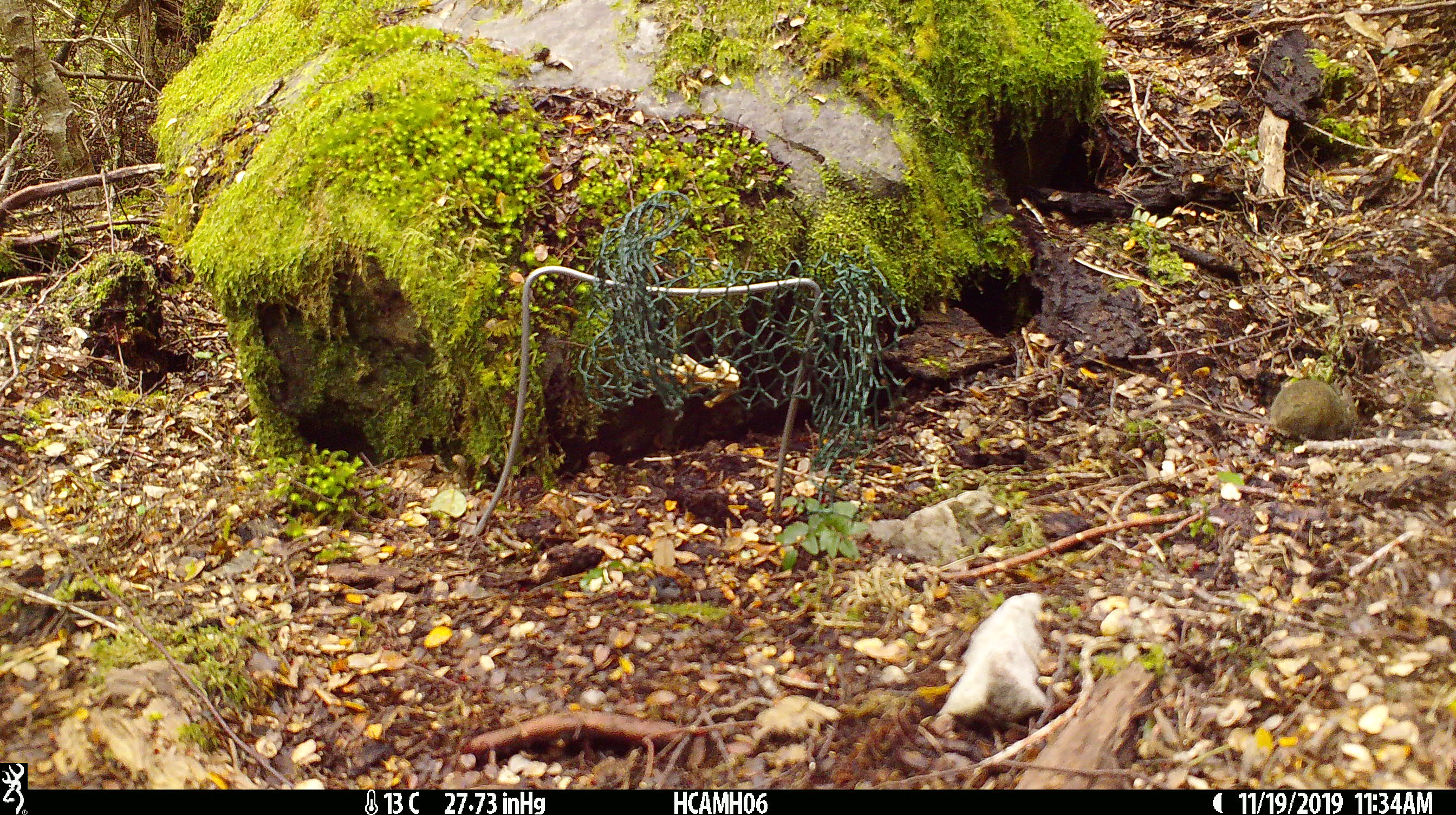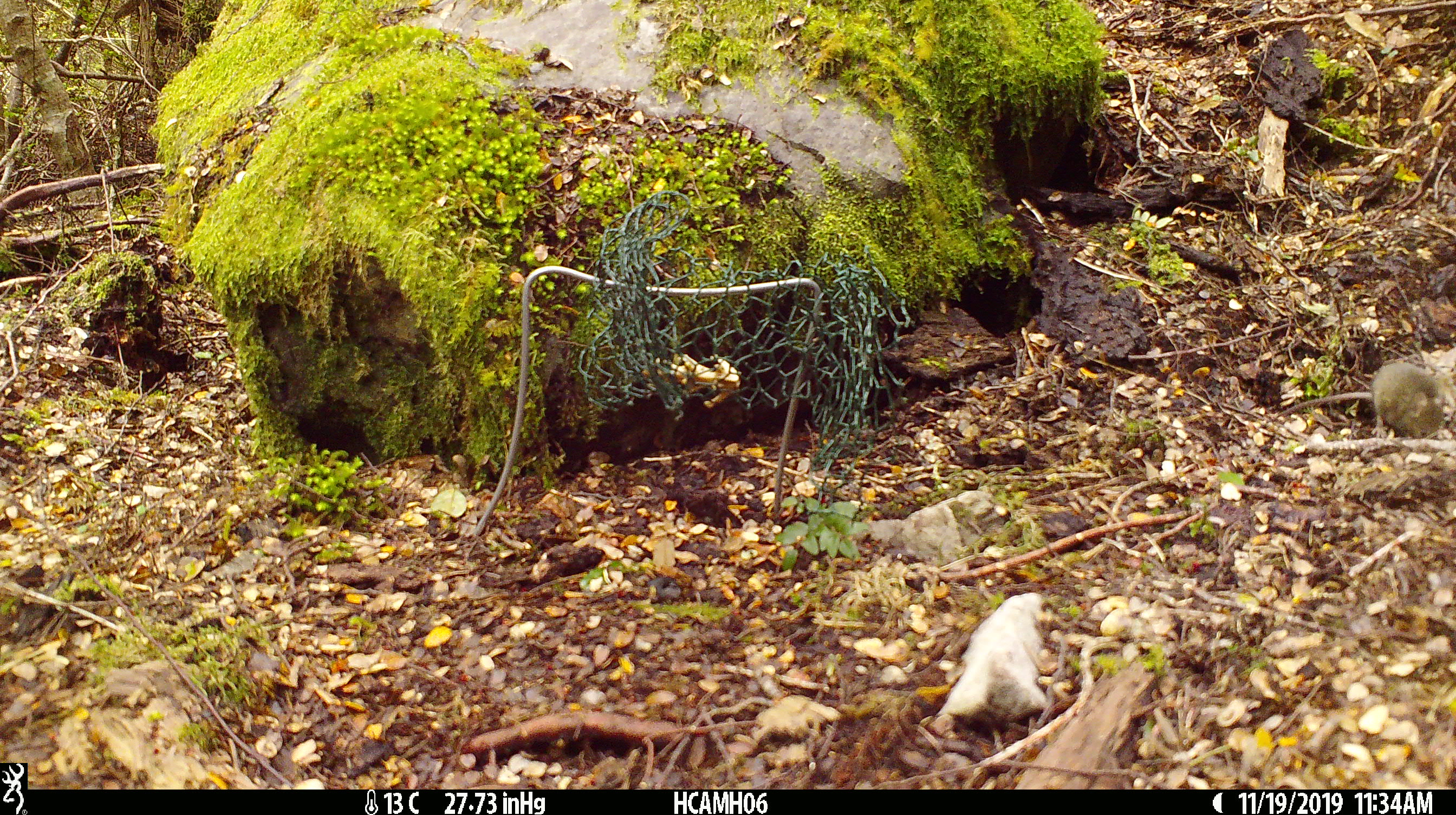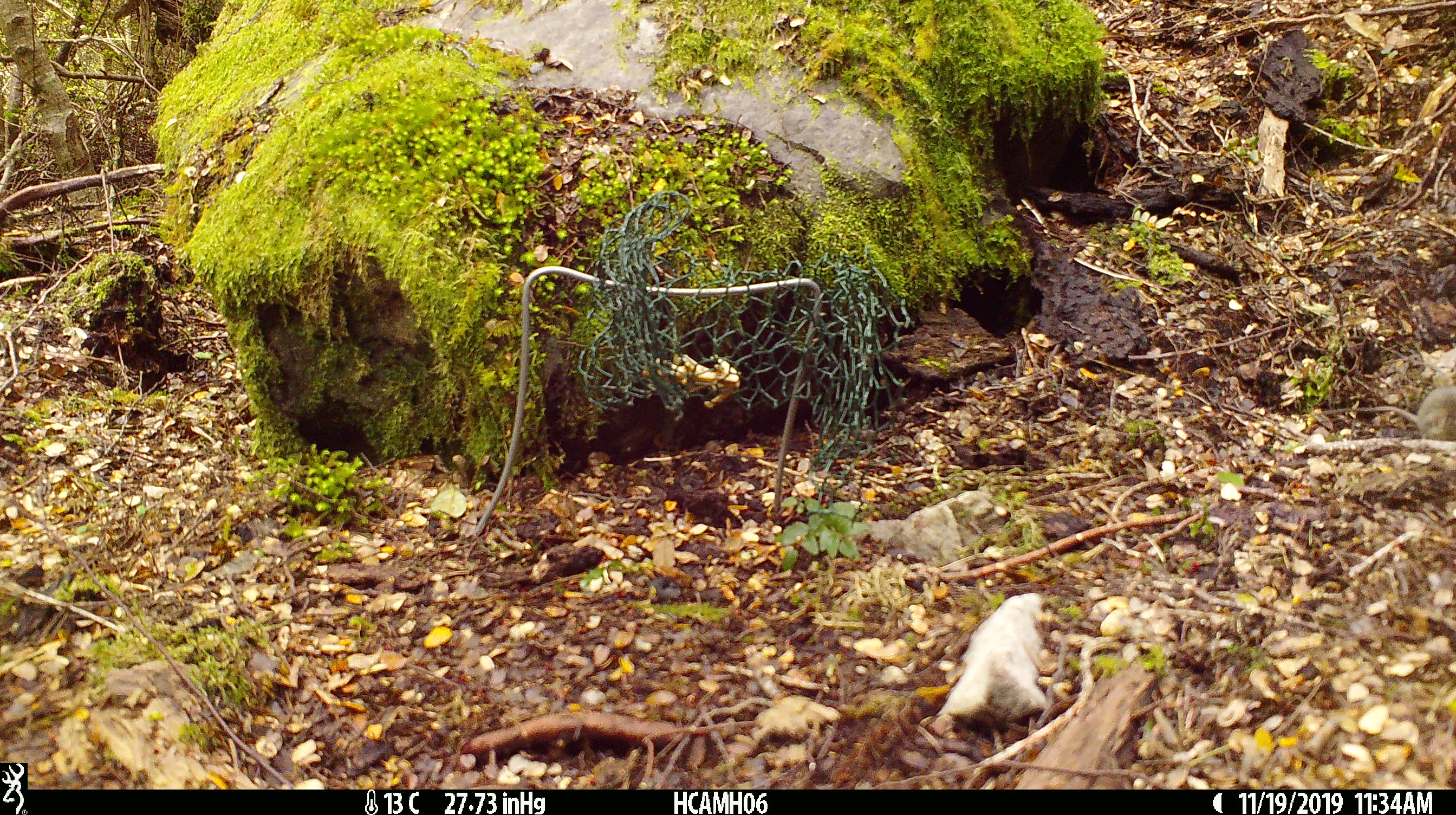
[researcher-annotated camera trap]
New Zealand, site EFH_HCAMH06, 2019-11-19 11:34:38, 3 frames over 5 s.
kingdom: Animalia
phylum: Chordata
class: Mammalia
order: Rodentia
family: Muridae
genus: Mus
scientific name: Mus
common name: mouse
Mouse (Mus).